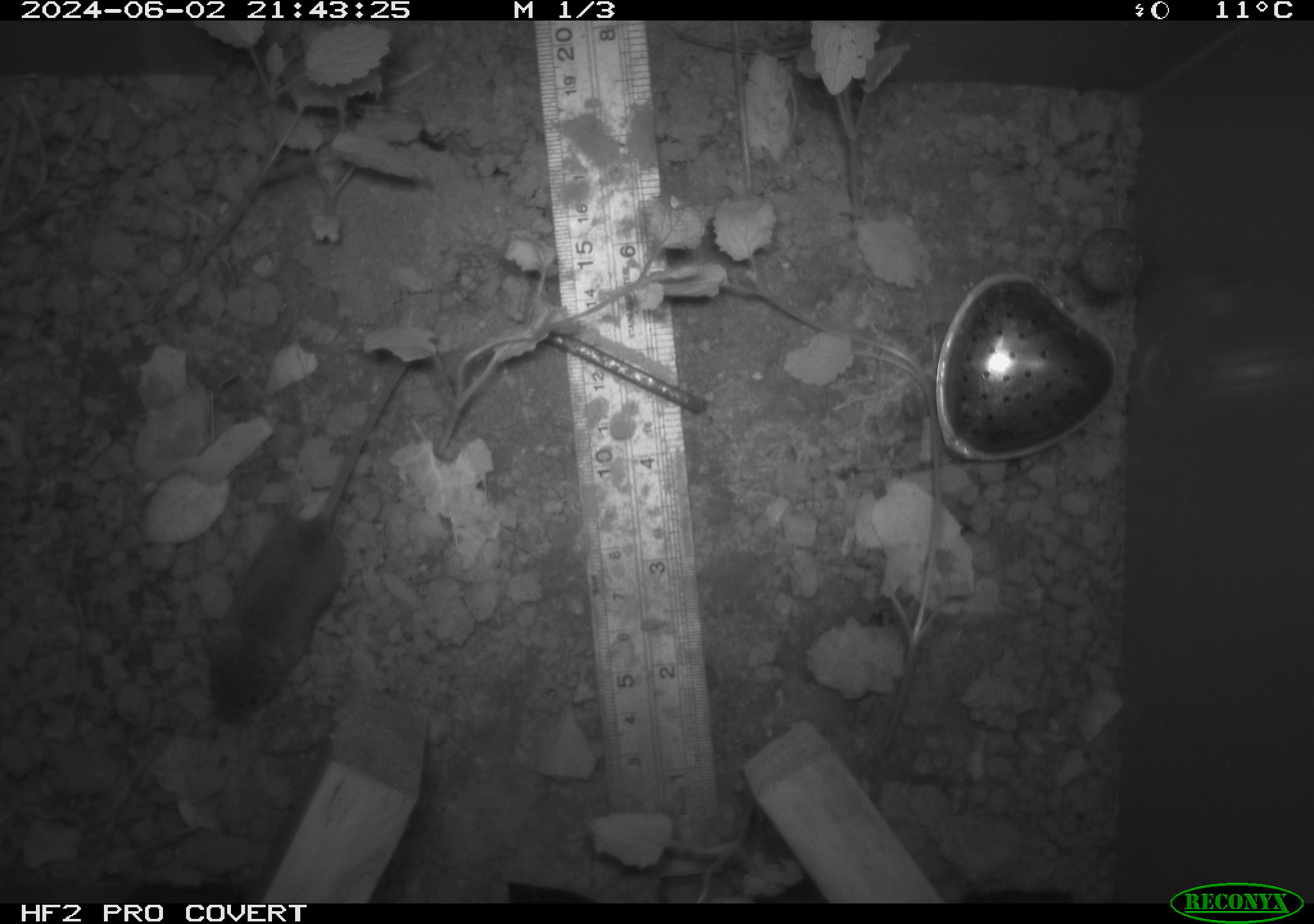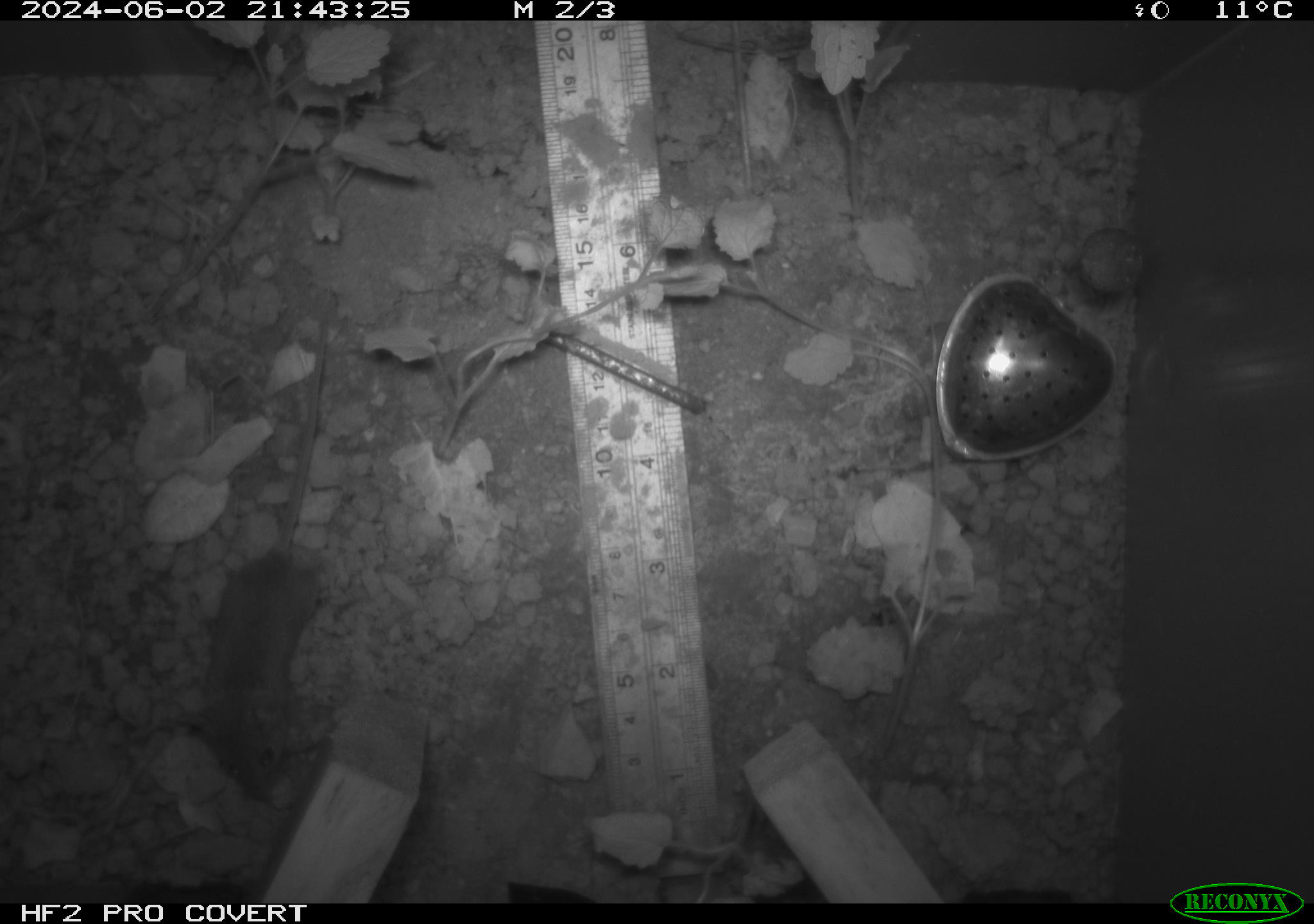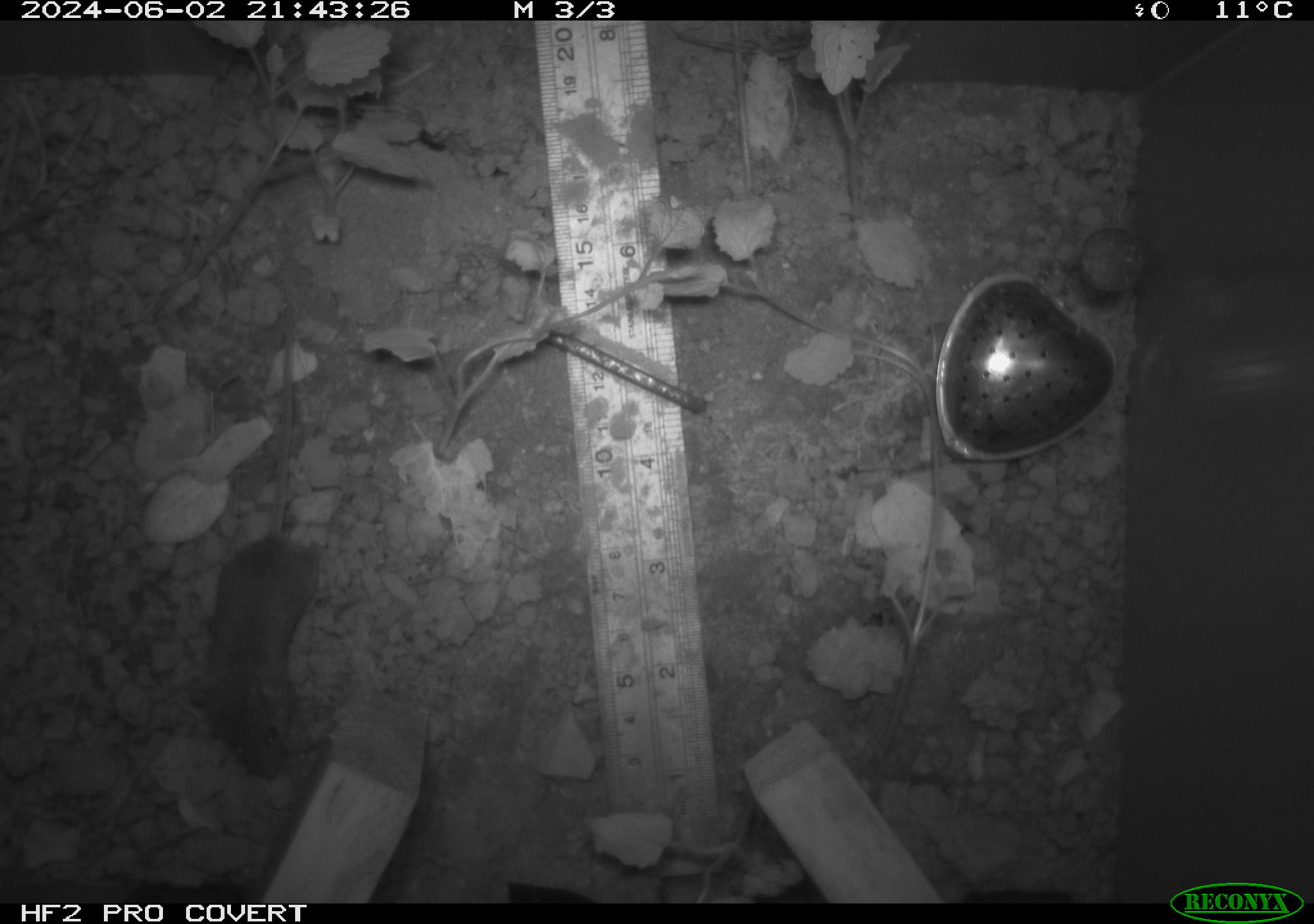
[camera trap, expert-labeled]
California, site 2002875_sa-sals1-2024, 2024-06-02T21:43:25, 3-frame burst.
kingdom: Animalia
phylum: Chordata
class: Mammalia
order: Rodentia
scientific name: Rodentia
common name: mouse species